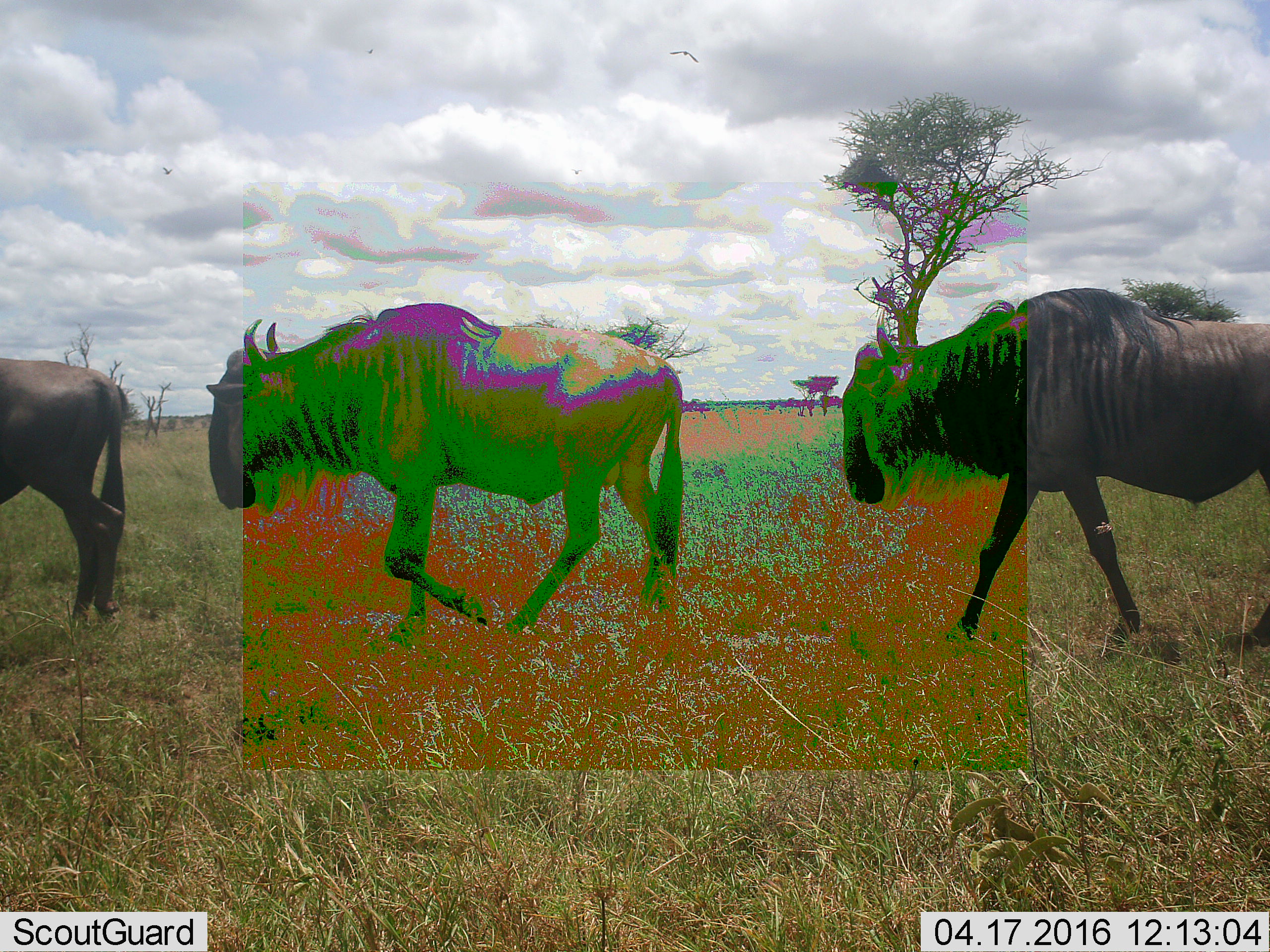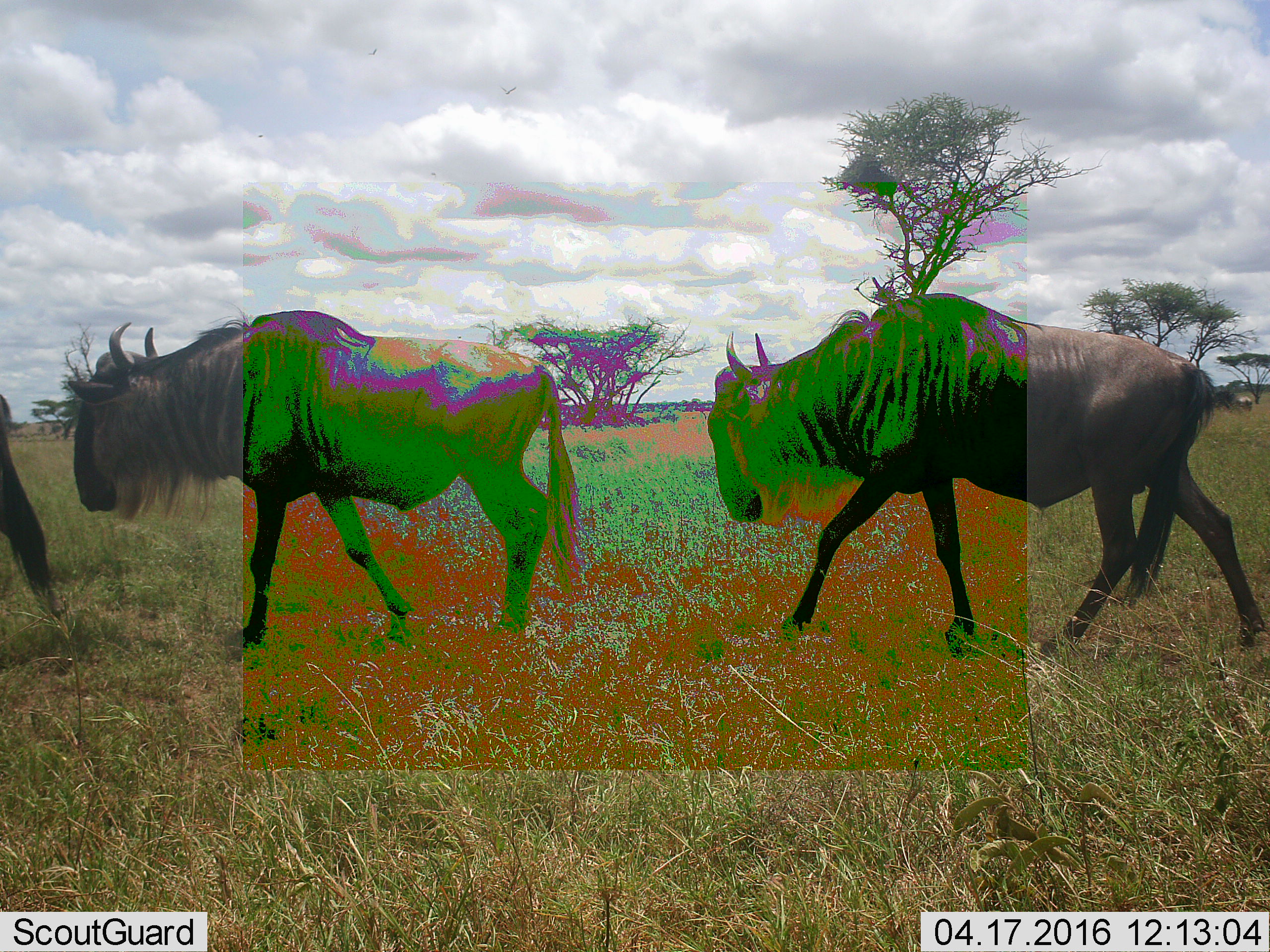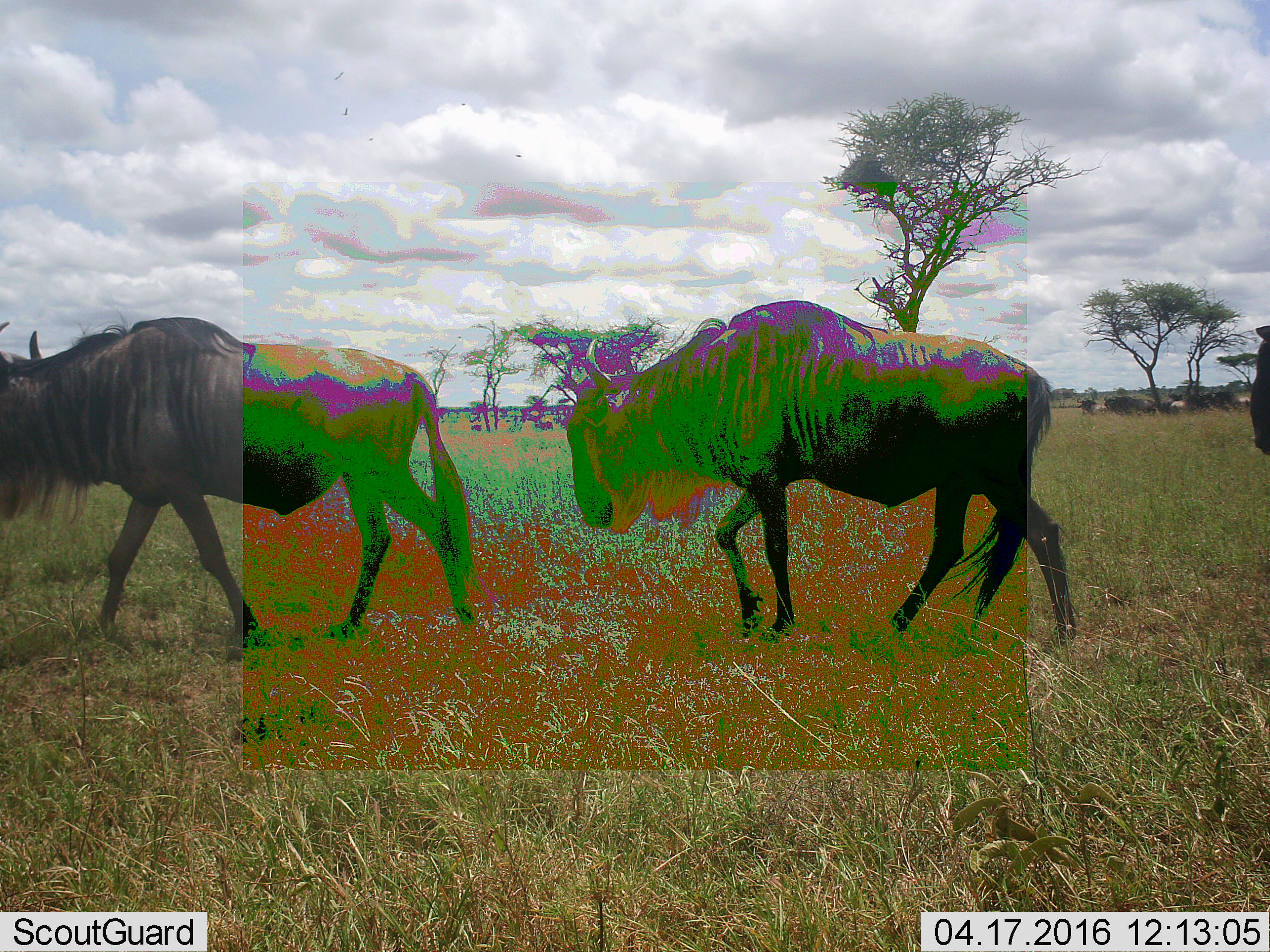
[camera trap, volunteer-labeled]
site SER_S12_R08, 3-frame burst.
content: unidentified animal